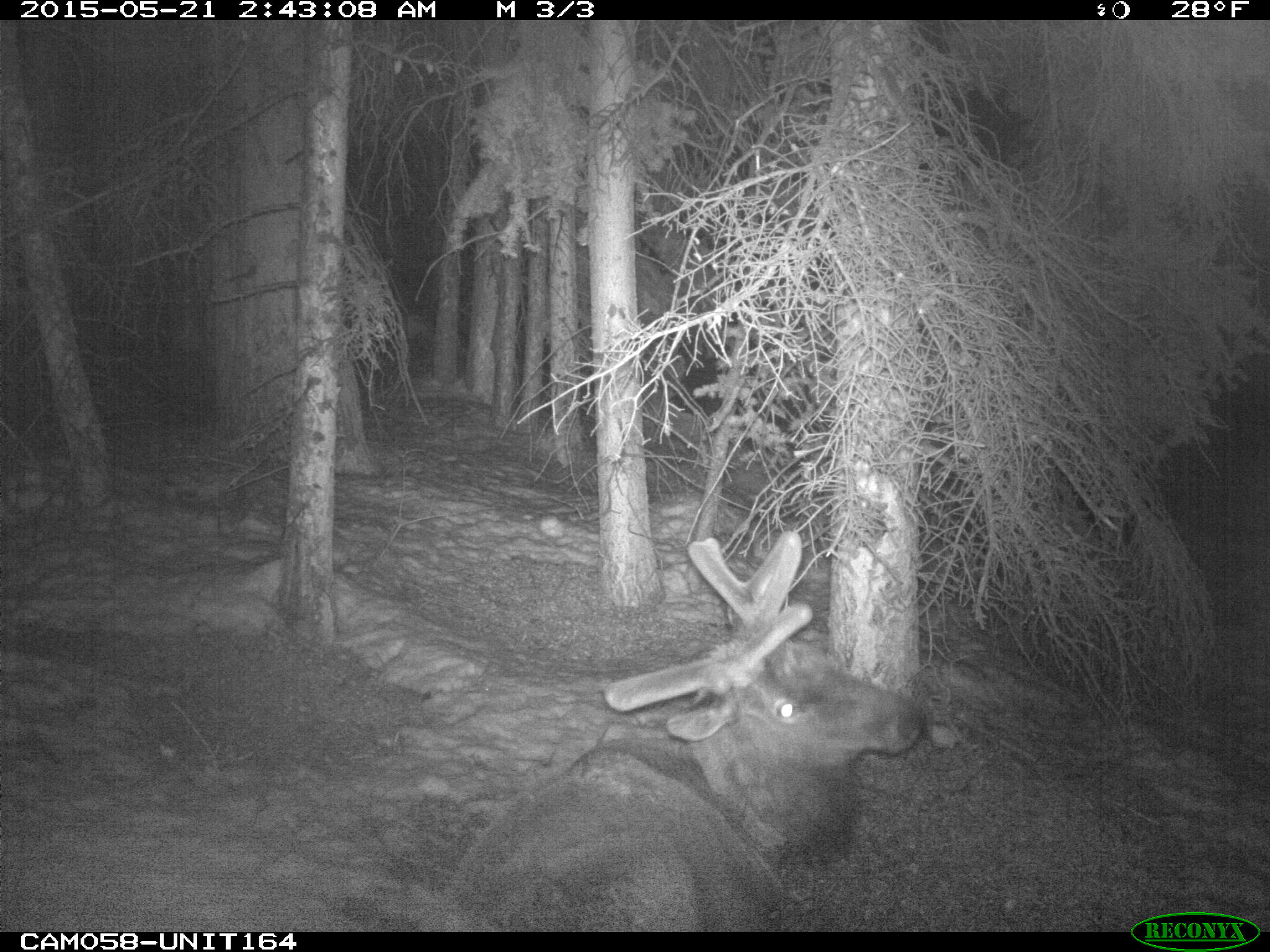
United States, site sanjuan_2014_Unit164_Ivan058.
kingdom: Animalia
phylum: Chordata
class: Mammalia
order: Artiodactyla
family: Cervidae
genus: Cervus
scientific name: Cervus elaphus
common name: red deer